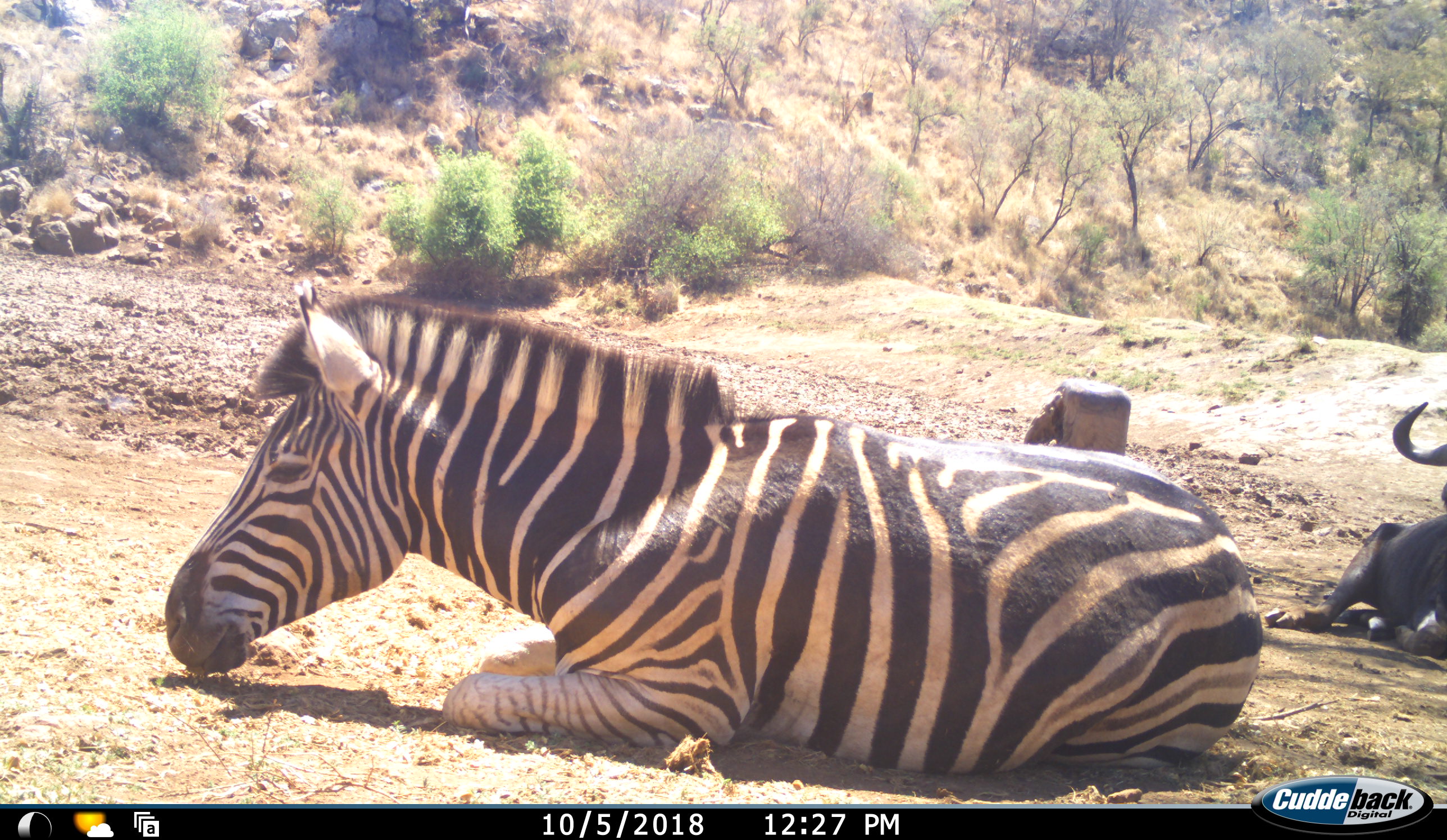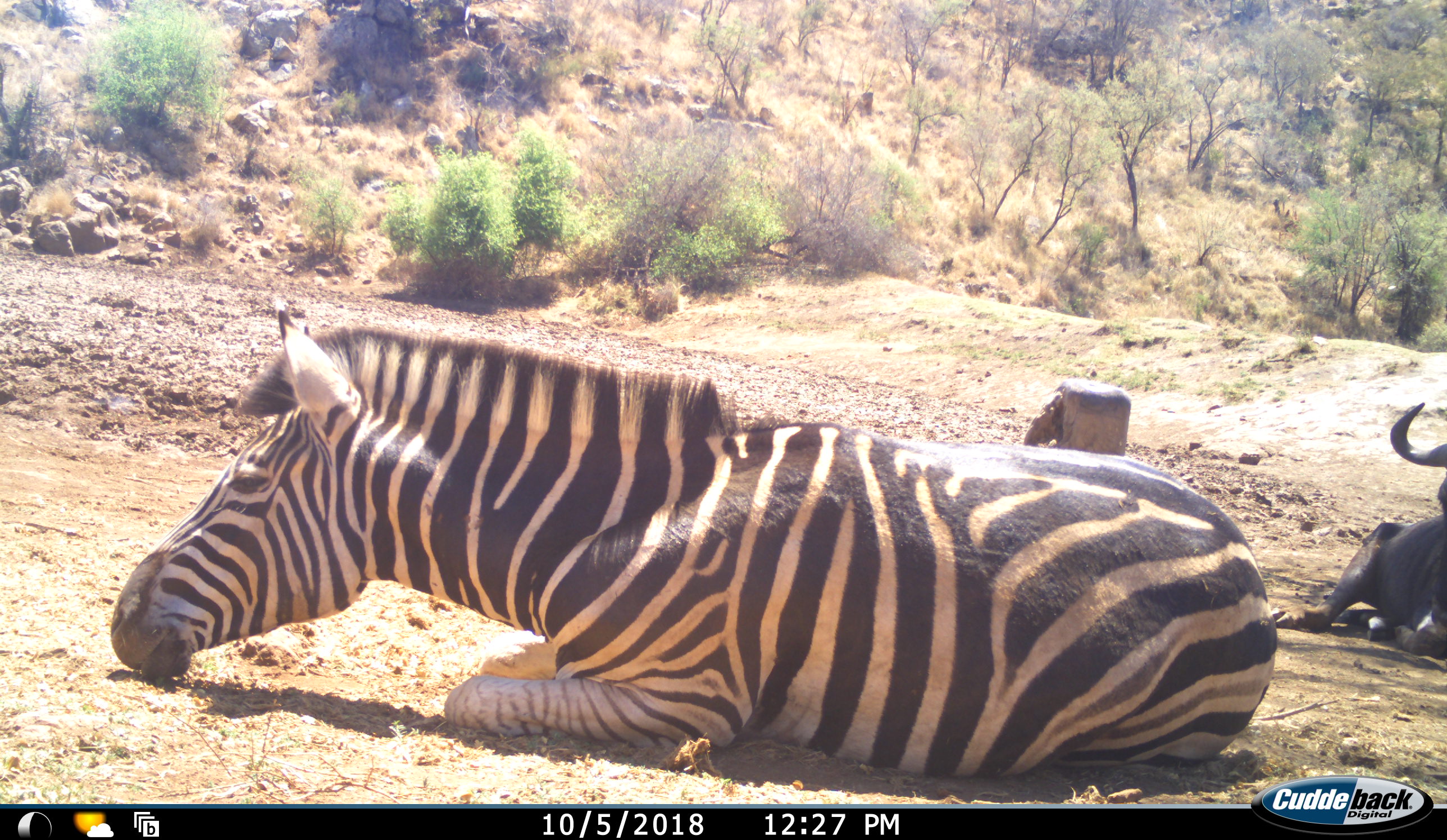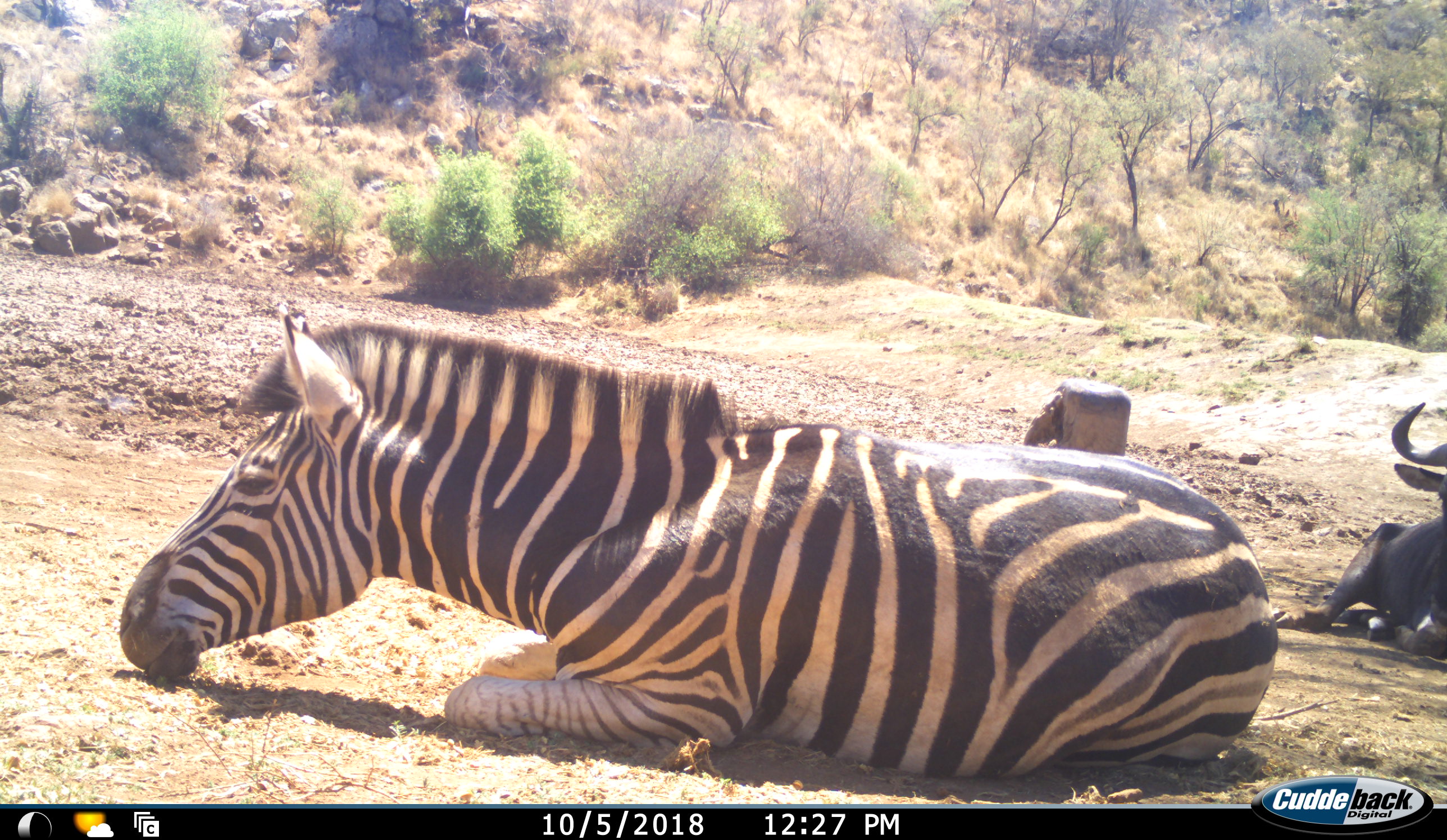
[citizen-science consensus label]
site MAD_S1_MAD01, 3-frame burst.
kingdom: Animalia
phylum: Chordata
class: Mammalia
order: Artiodactyla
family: Bovidae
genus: Connochaetes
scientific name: Connochaetes taurinus taurinus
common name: blue wildebeest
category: wildebeestblue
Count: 1.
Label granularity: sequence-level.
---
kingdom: Animalia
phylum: Chordata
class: Mammalia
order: Perissodactyla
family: Equidae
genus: Equus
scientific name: Equus quagga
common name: plains zebra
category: zebraplains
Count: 1.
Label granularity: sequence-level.